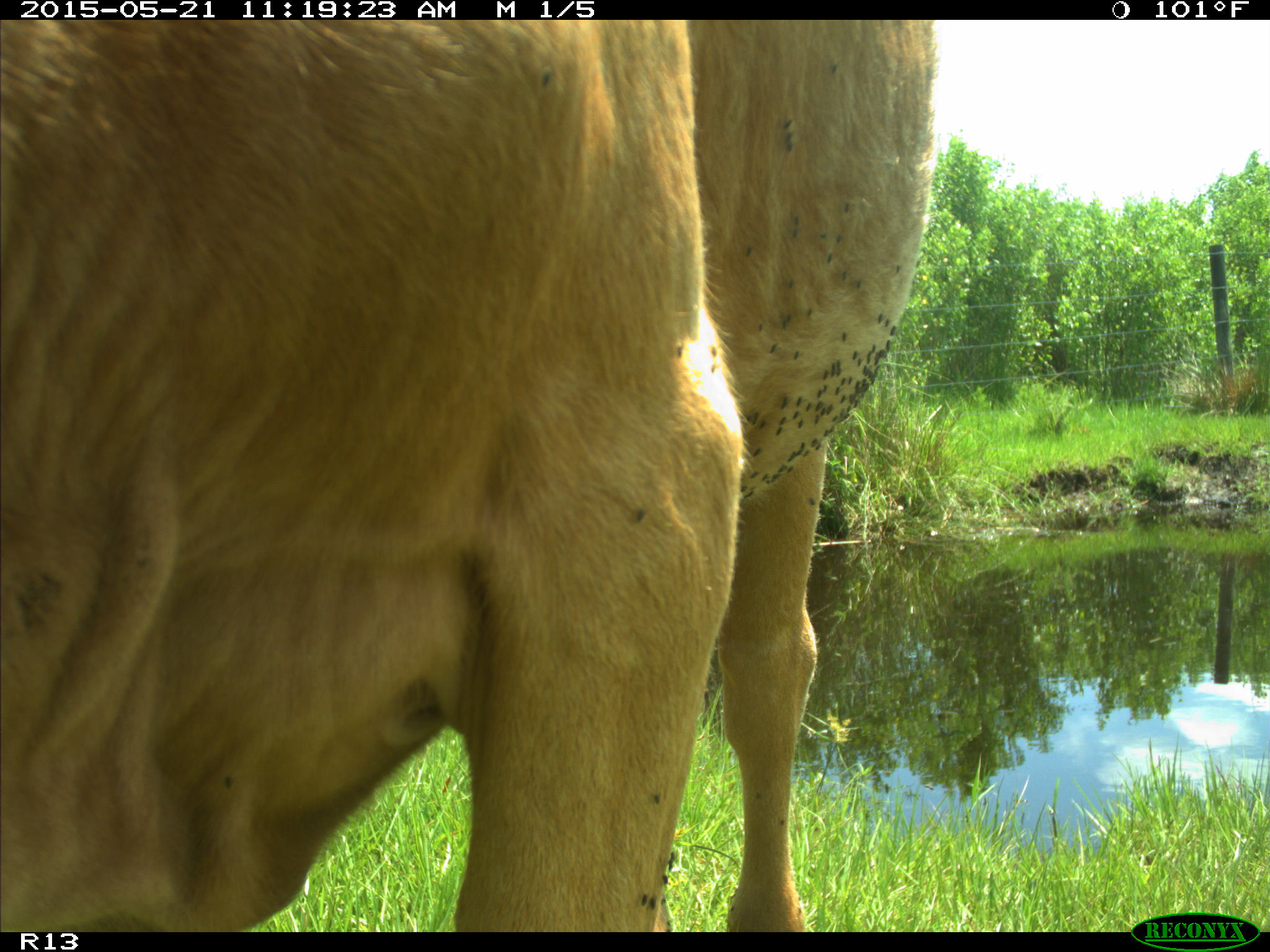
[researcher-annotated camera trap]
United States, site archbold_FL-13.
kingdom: Animalia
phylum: Chordata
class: Mammalia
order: Artiodactyla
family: Bovidae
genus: Bos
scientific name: Bos taurus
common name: domestic cow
Bos taurus (domestic cow).